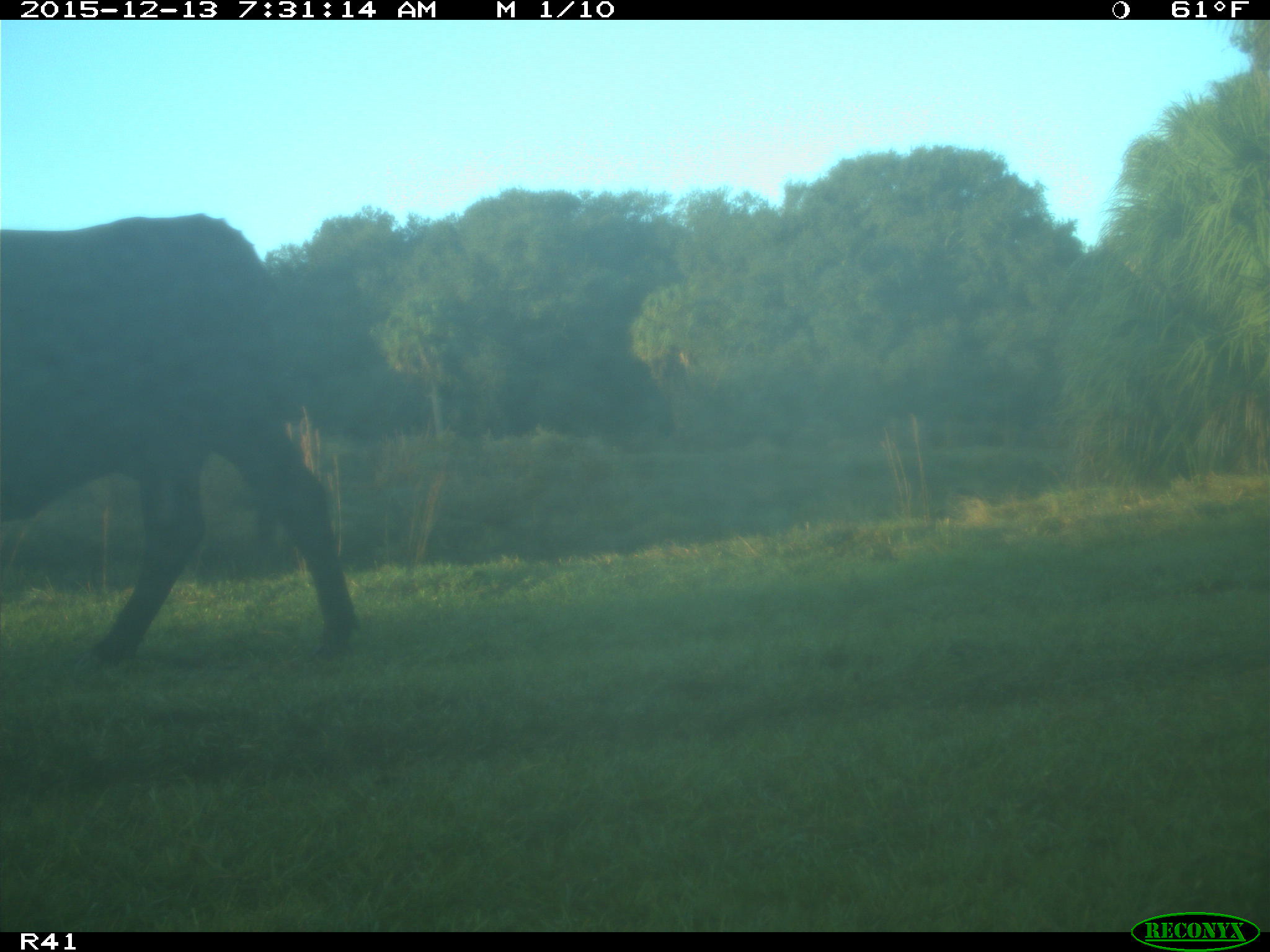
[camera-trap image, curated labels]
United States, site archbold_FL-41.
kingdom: Animalia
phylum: Chordata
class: Mammalia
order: Artiodactyla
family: Bovidae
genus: Bos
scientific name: Bos taurus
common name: domestic cow